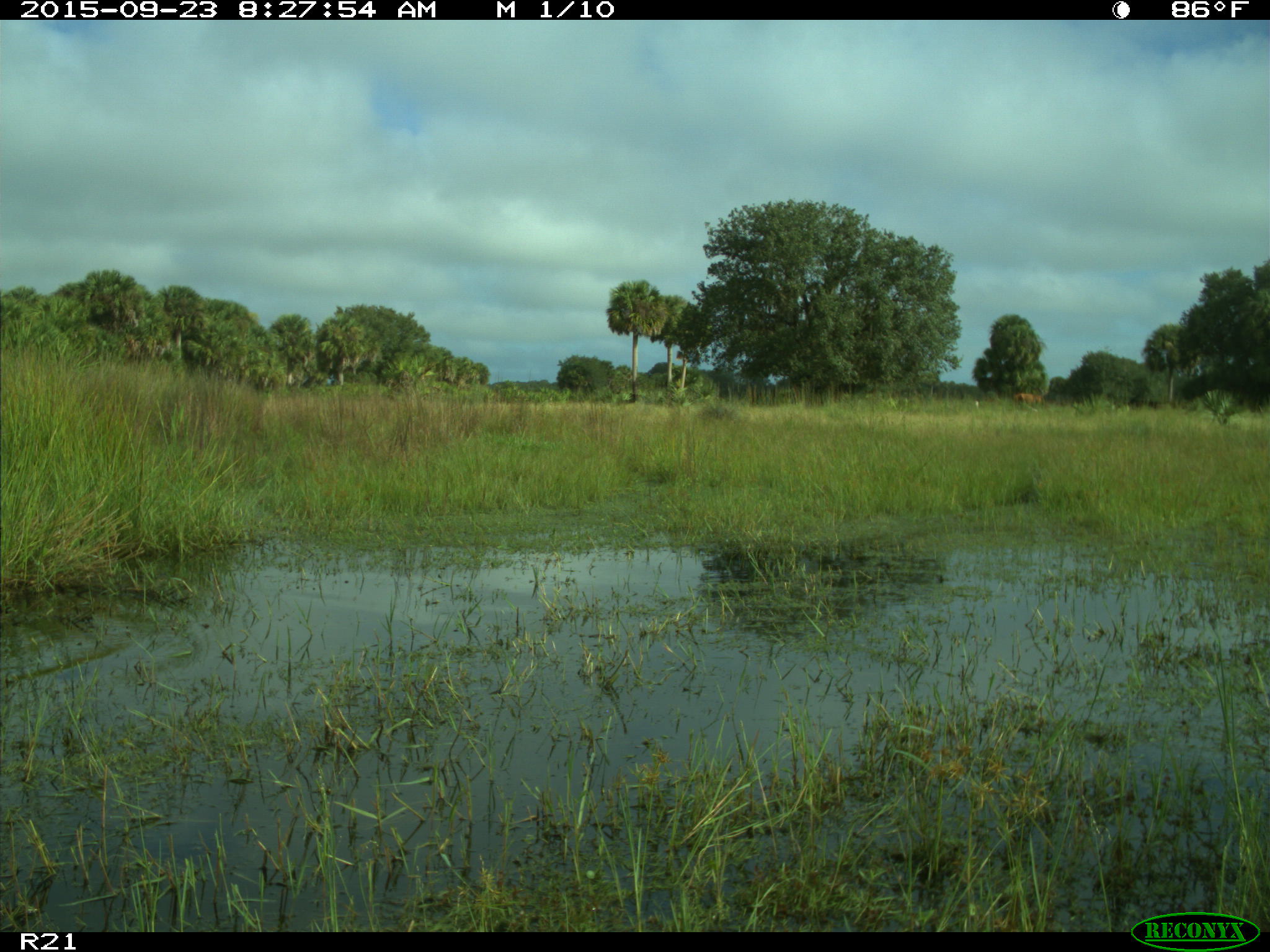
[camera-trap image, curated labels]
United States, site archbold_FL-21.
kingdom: Animalia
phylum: Chordata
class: Mammalia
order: Artiodactyla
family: Bovidae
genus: Bos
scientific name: Bos taurus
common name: domestic cow